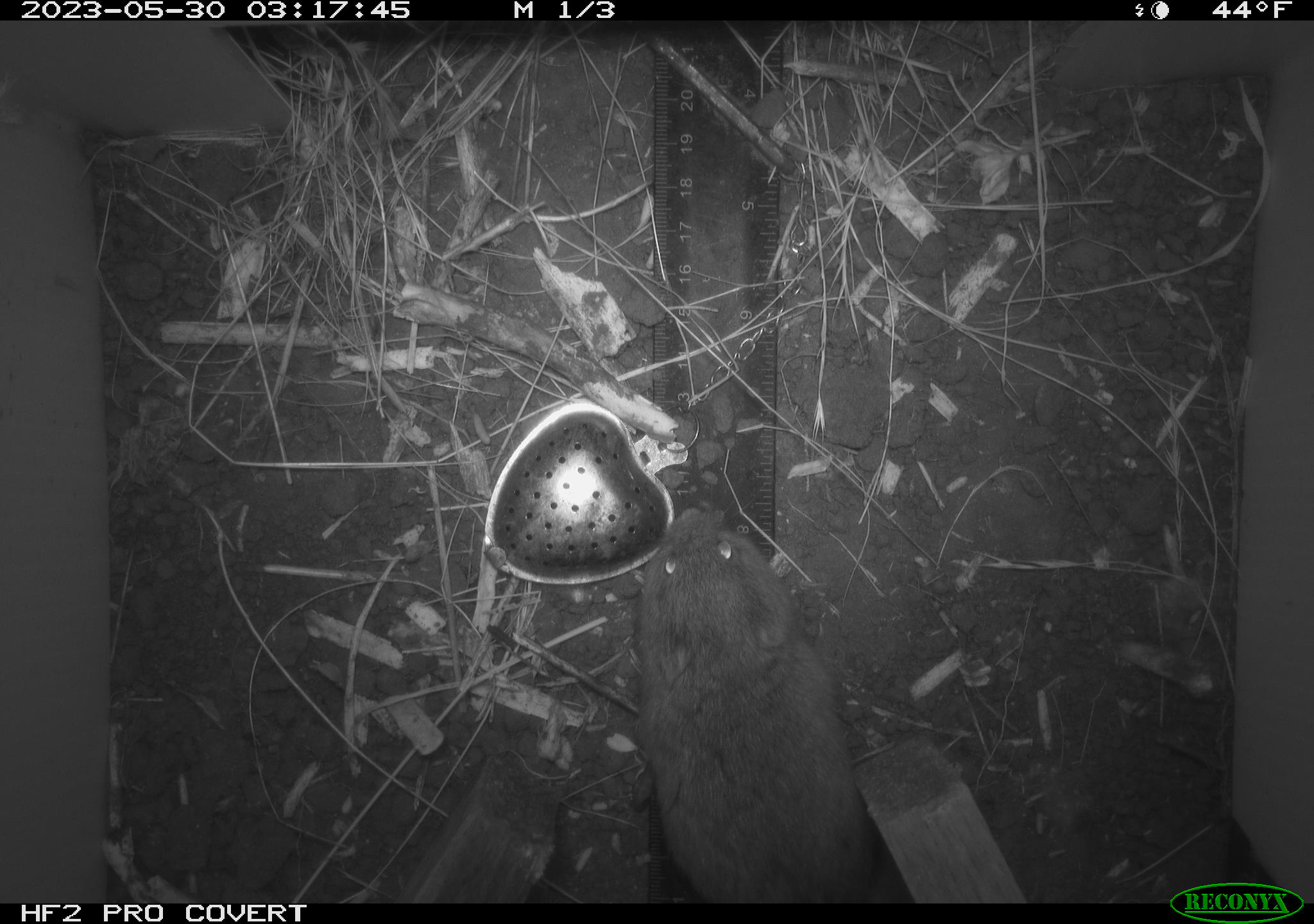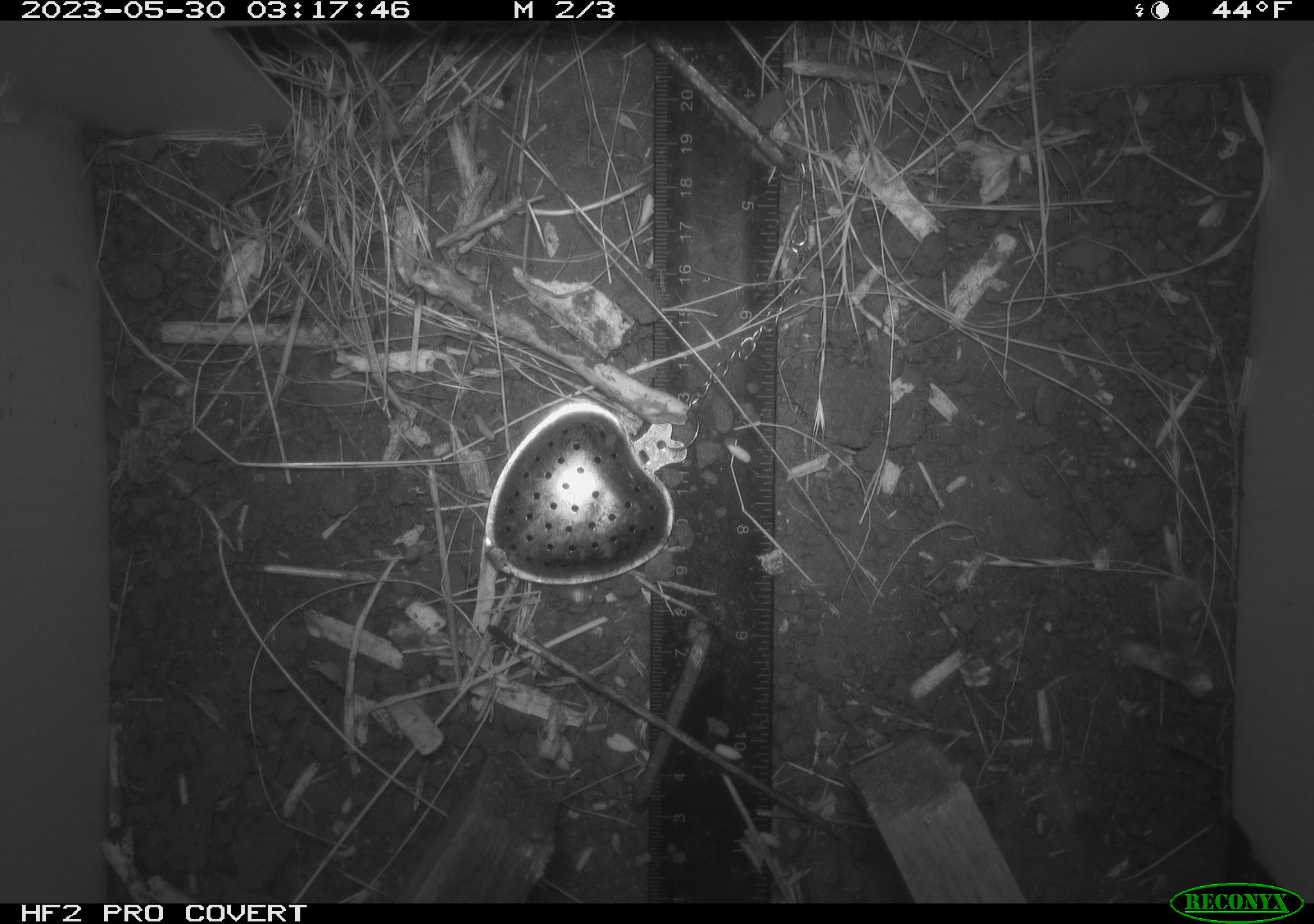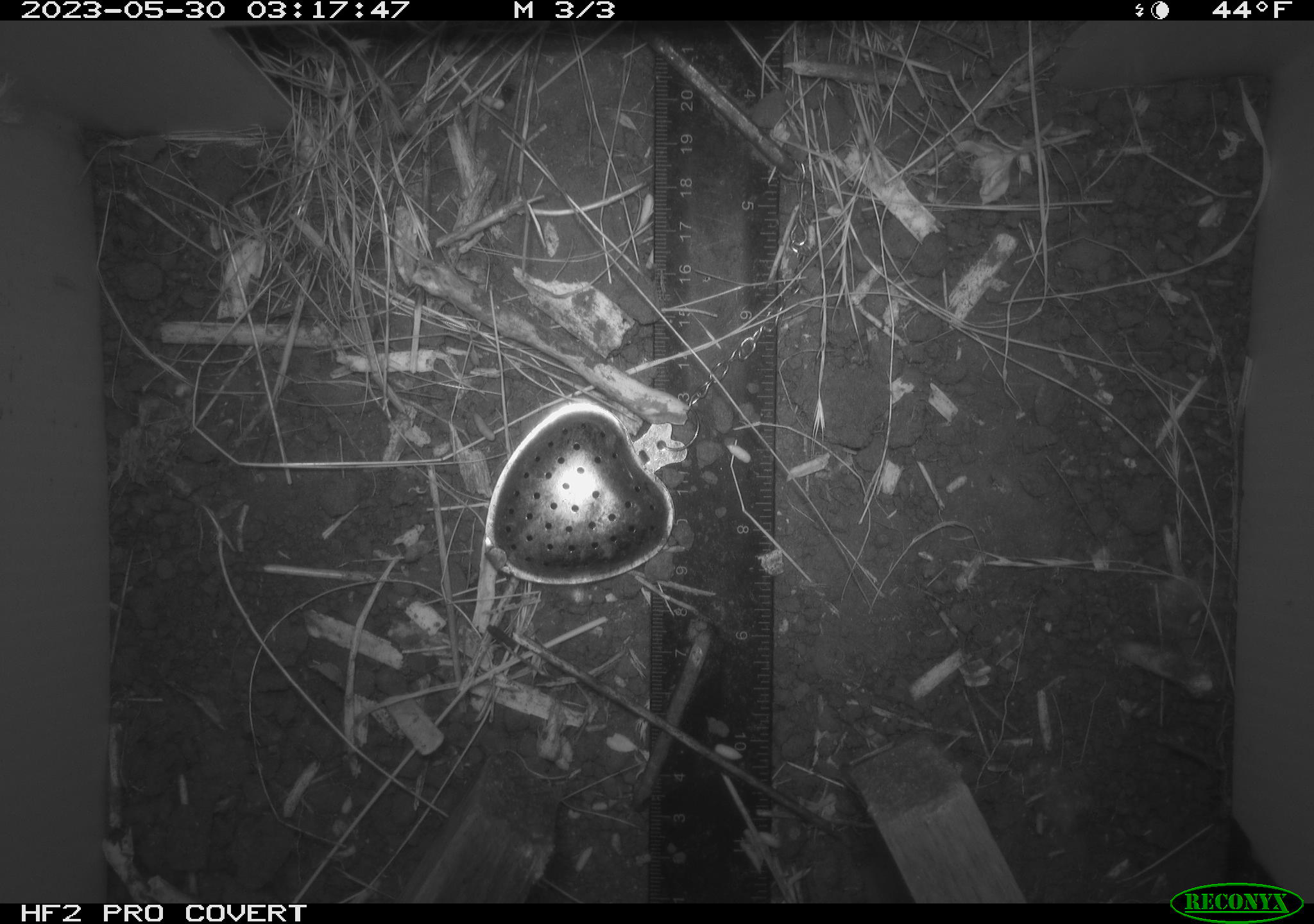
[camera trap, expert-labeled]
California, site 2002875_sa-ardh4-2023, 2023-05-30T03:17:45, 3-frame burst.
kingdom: Animalia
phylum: Chordata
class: Mammalia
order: Rodentia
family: Cricetidae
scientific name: Arvicolinae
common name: voles, lemmings, and muskrats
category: arvicolinae subfamily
Arvicolinae subfamily (voles, lemmings, and muskrats) (Arvicolinae).